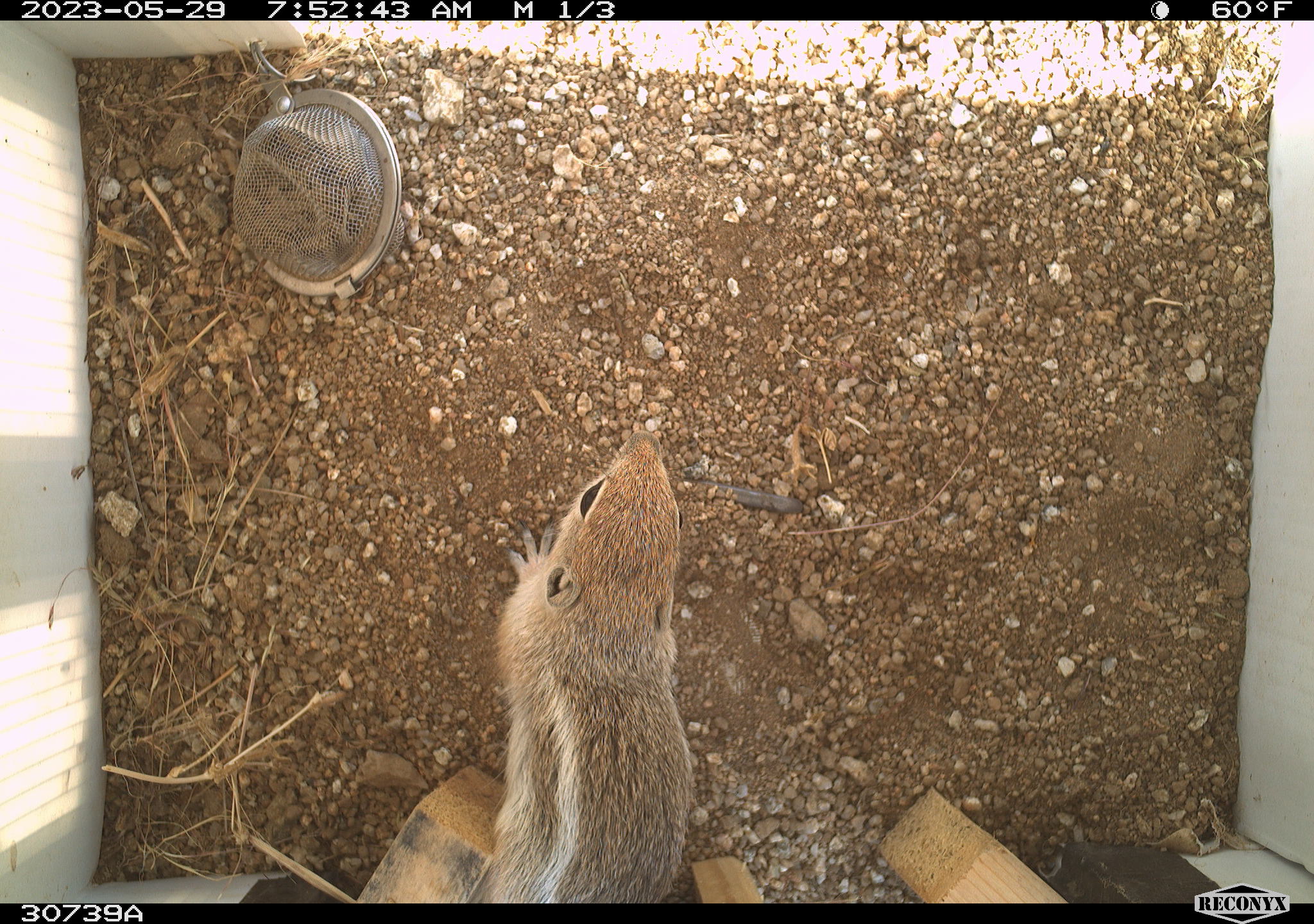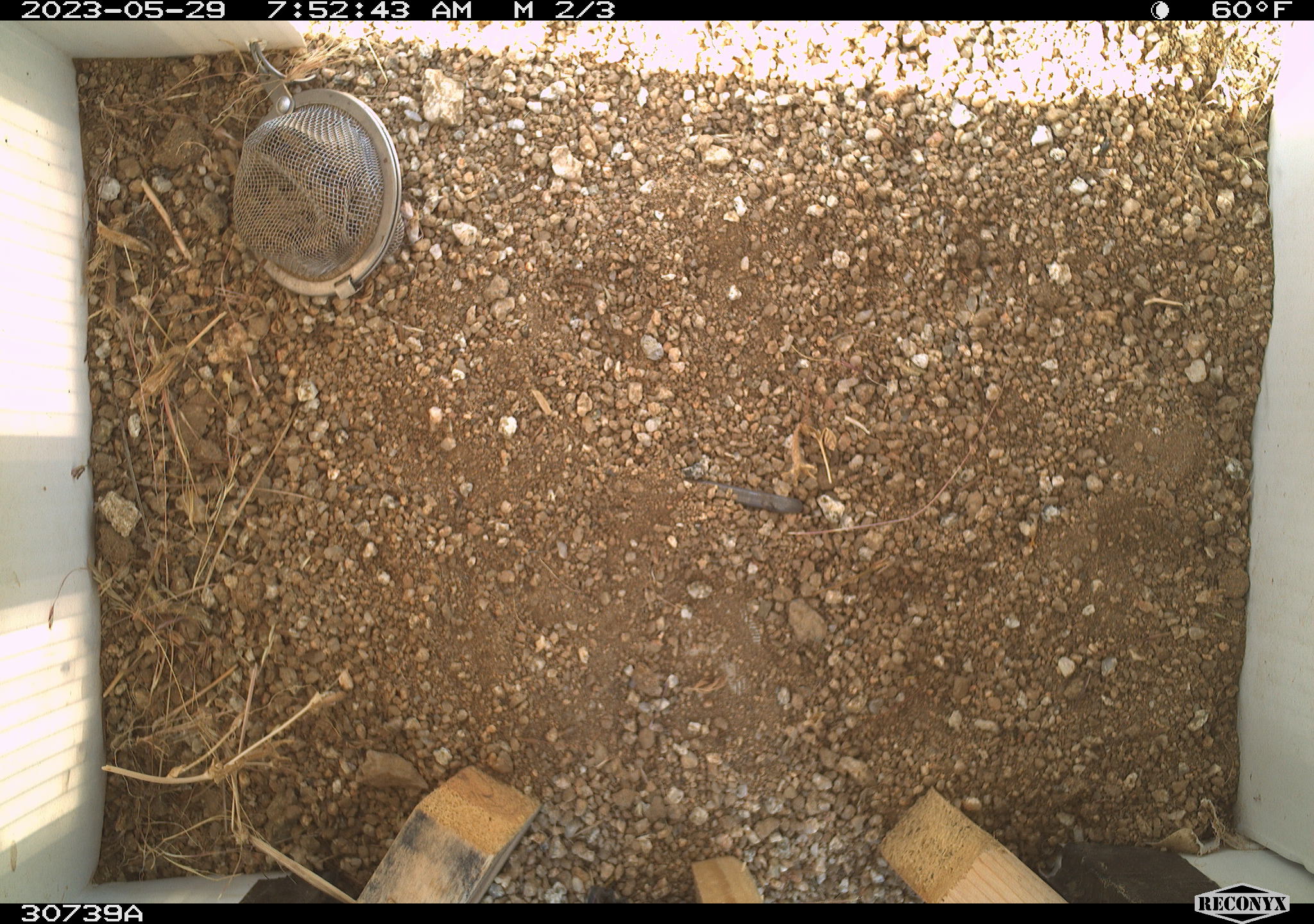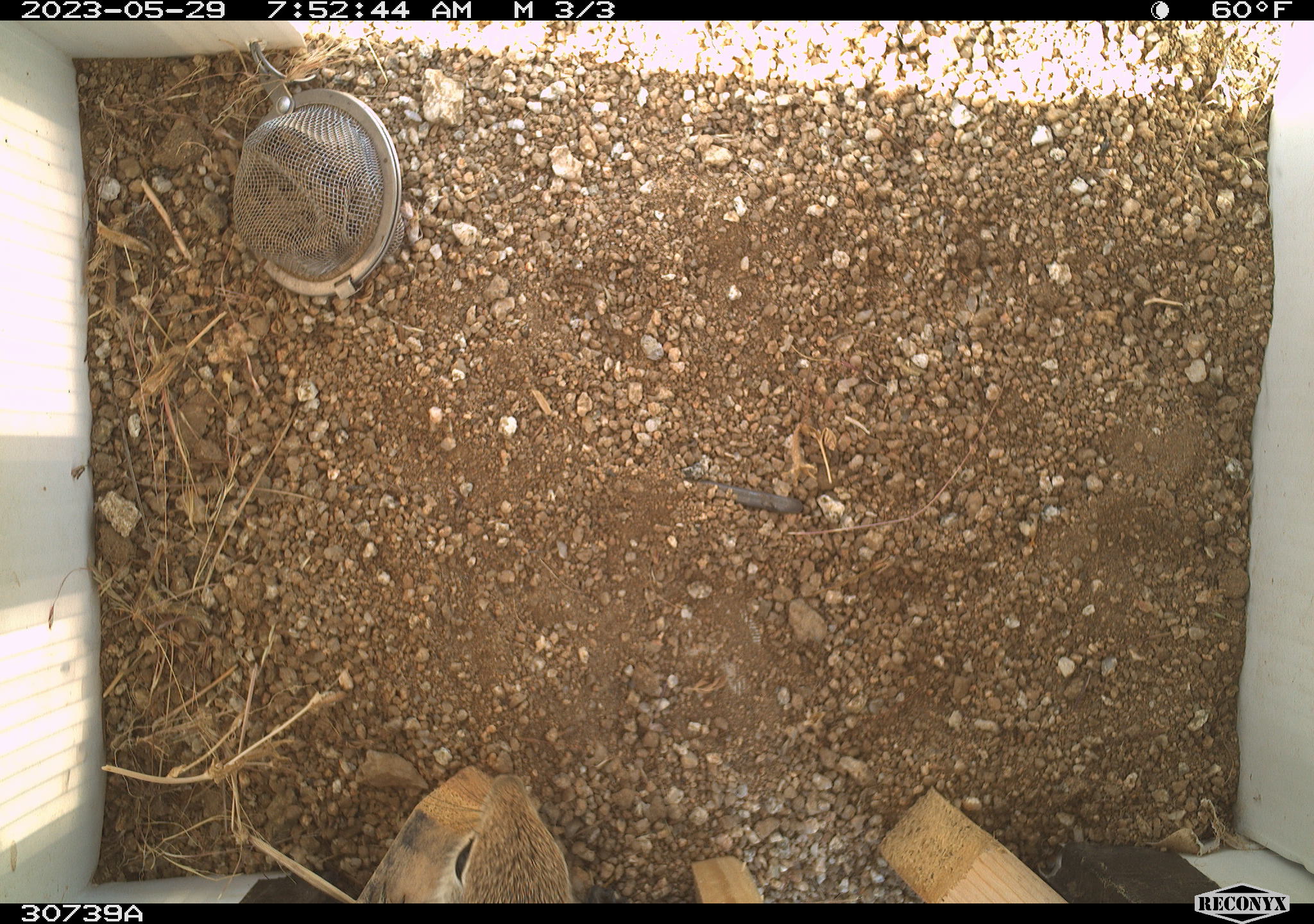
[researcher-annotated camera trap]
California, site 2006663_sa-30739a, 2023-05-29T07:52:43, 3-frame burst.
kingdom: Animalia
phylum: Chordata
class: Mammalia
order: Rodentia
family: Sciuridae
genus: Ammospermophilus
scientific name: Ammospermophilus leucurus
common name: white-tailed antelope squirrel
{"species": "white-tailed antelope squirrel (Ammospermophilus leucurus)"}